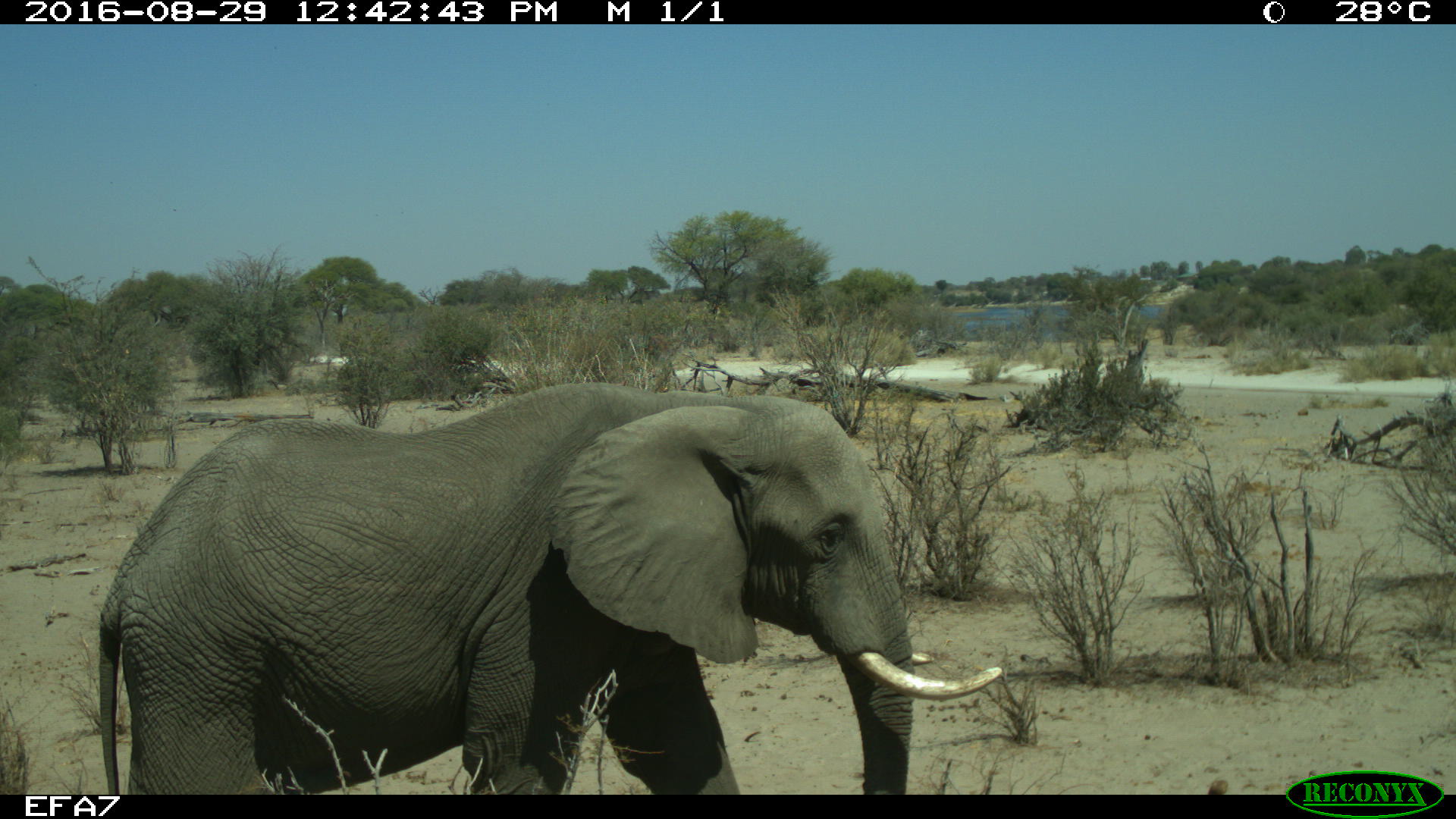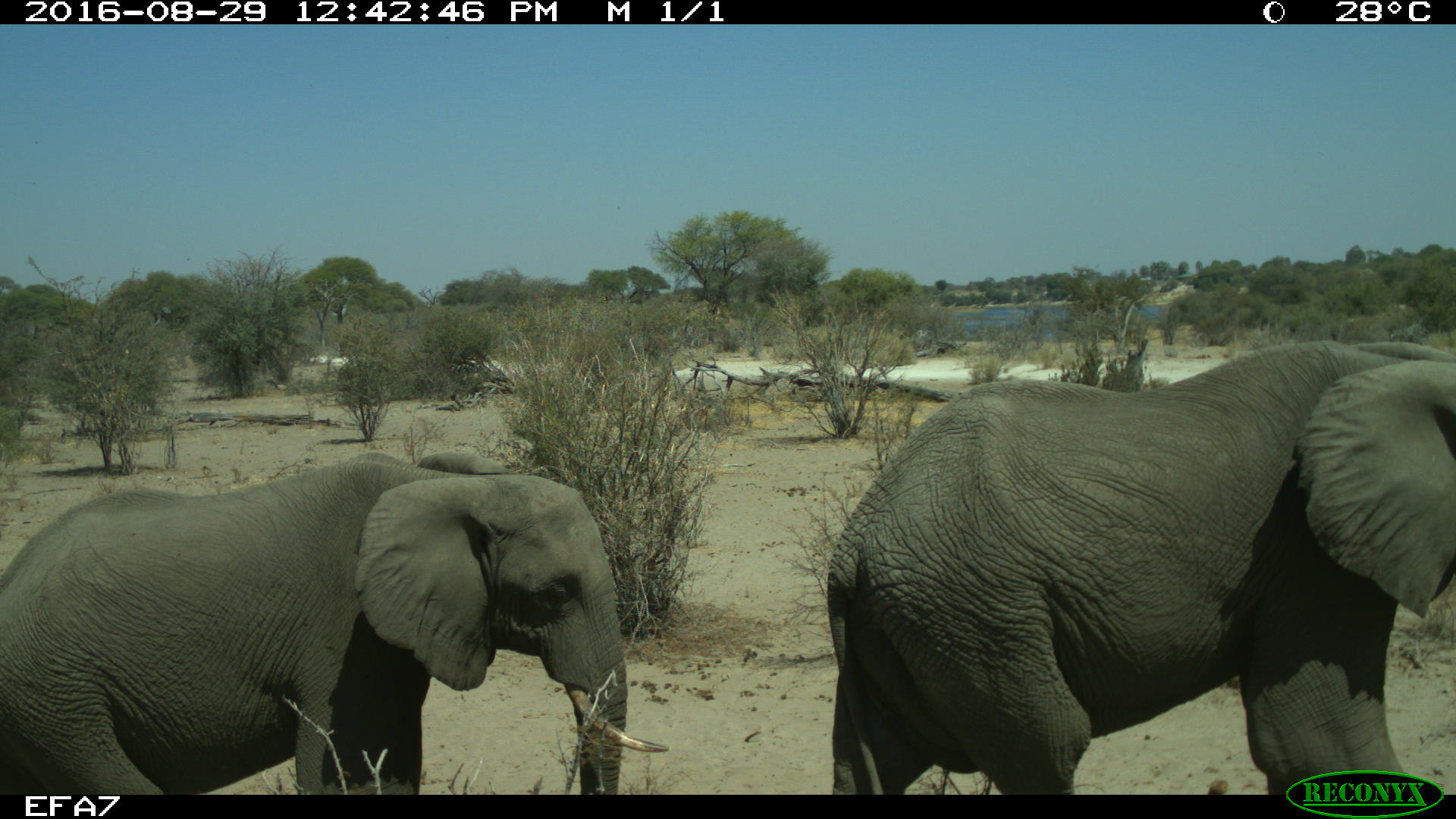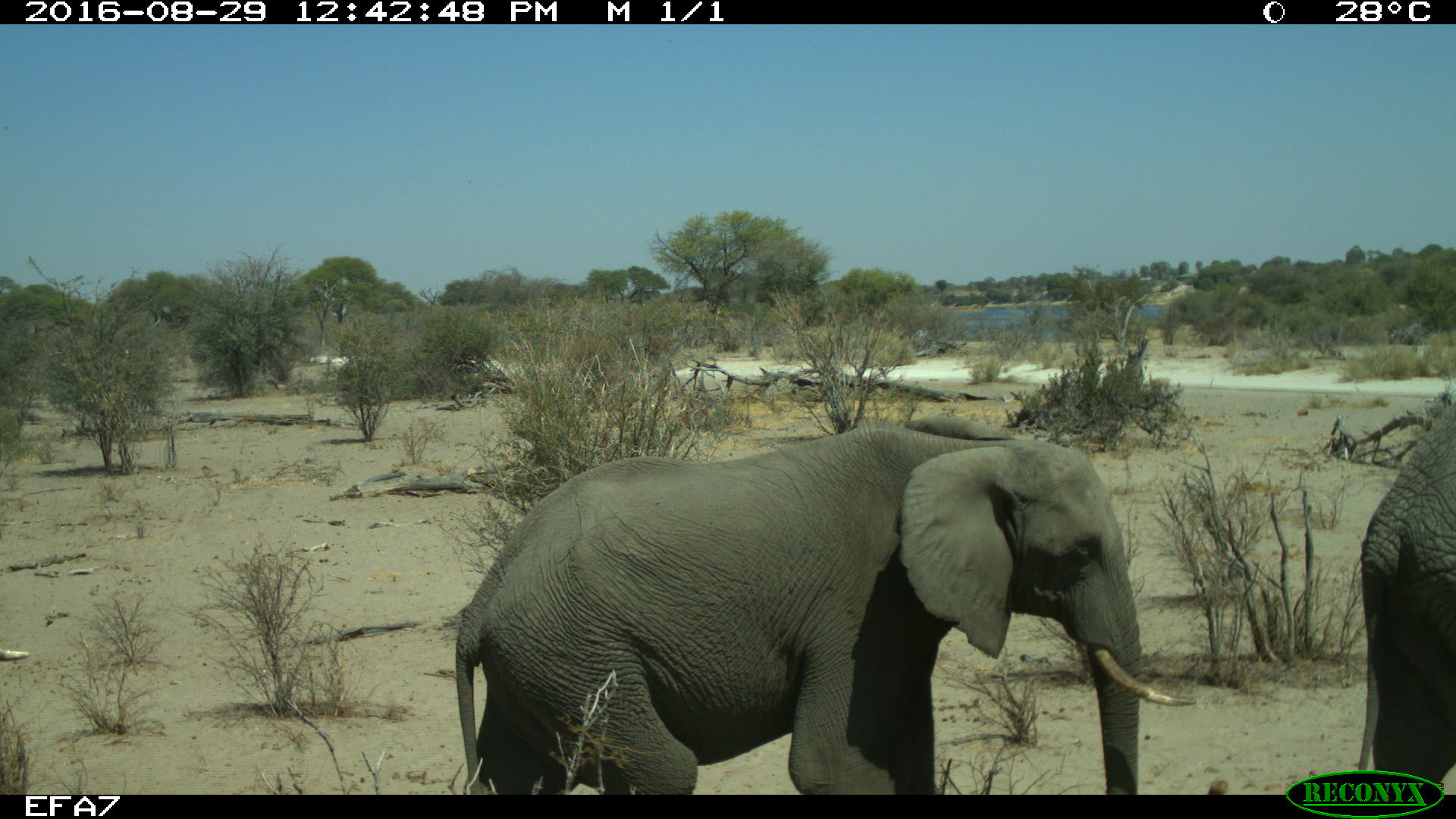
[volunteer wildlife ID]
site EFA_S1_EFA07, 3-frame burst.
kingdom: Animalia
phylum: Chordata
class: Mammalia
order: Proboscidea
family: Elephantidae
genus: Loxodonta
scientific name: Loxodonta africana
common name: african bush elephant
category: elephant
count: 2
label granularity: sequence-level